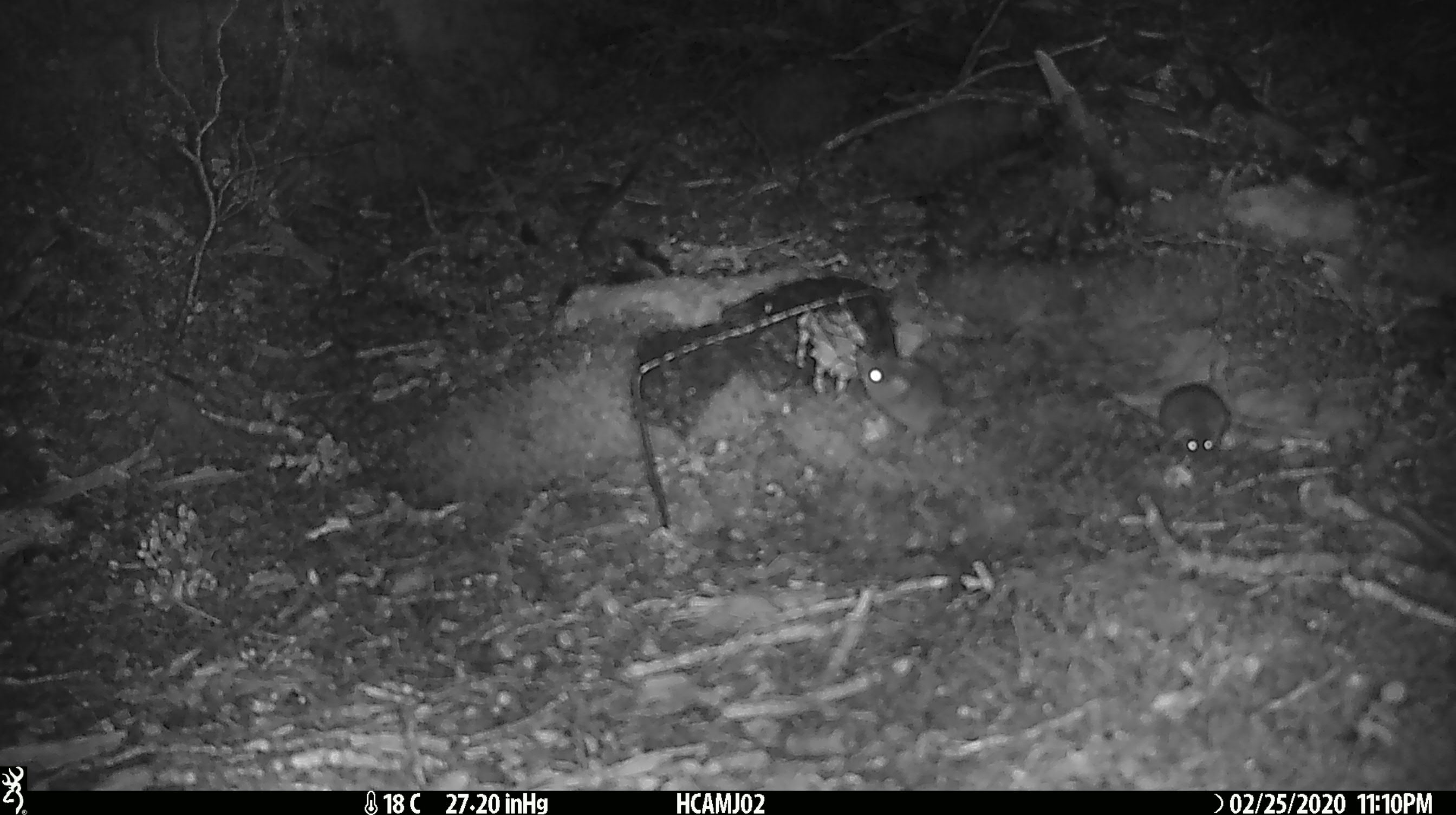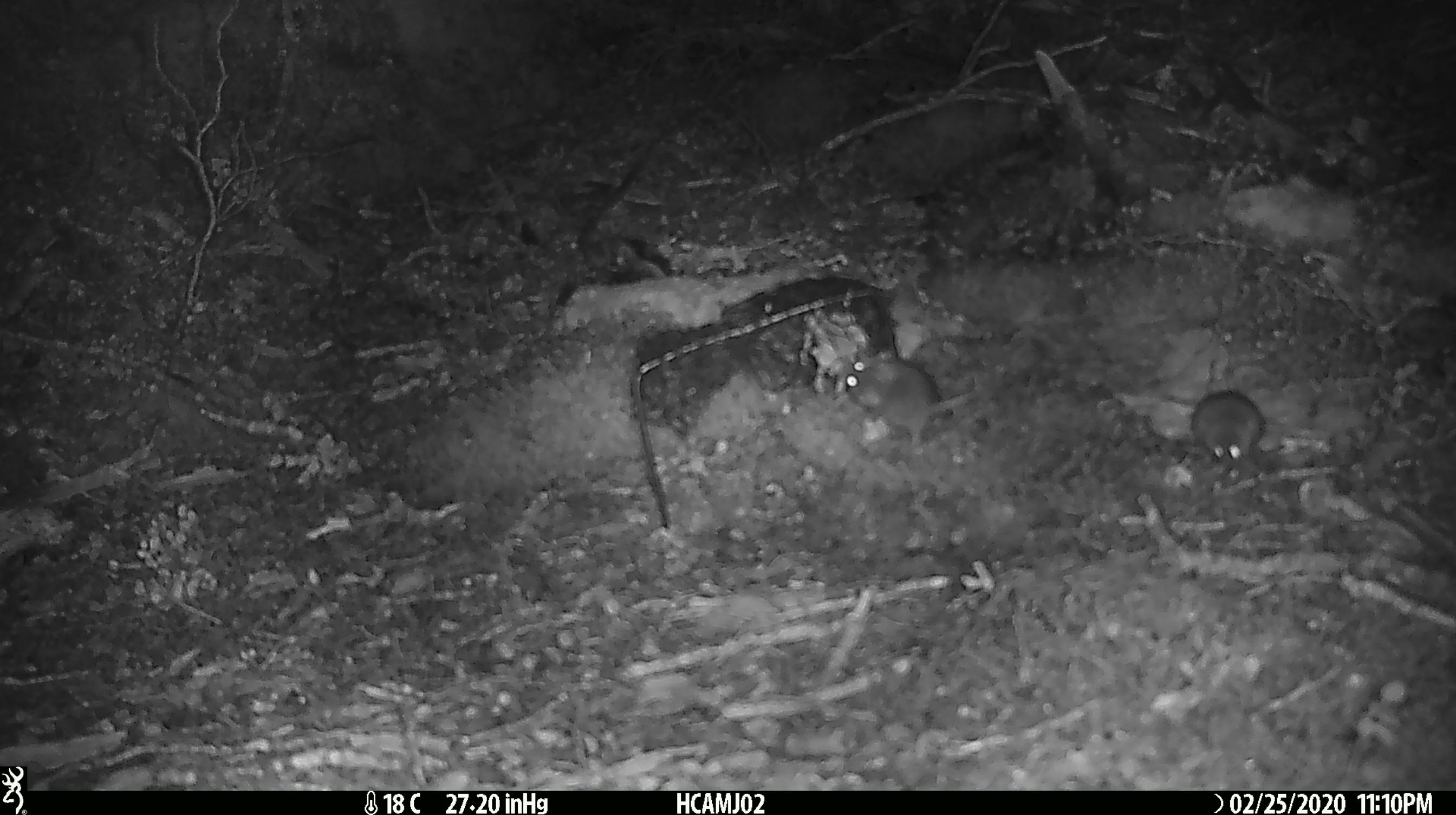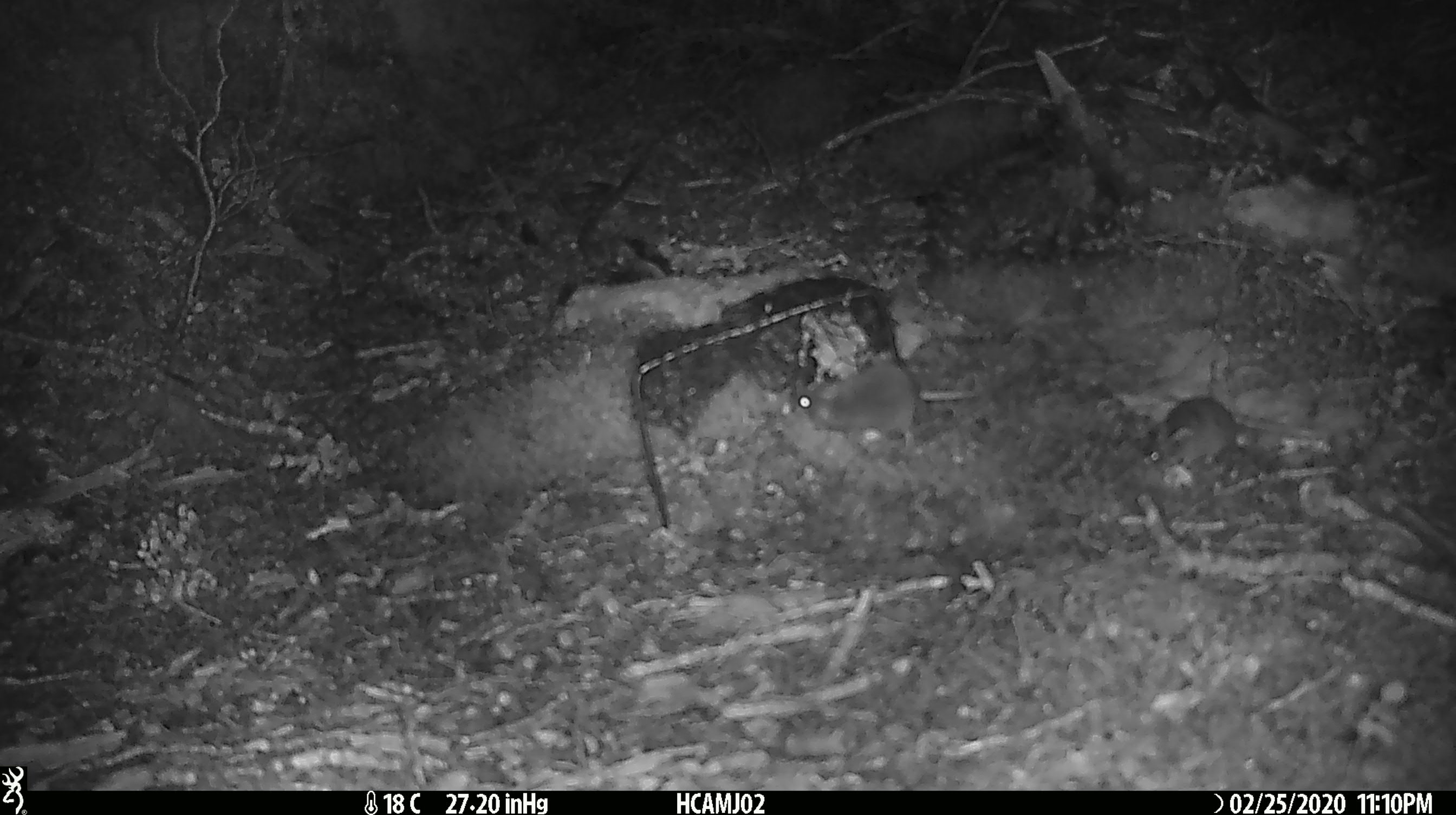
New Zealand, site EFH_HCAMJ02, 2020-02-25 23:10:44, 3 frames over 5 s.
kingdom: Animalia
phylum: Chordata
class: Mammalia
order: Rodentia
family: Muridae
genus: Mus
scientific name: Mus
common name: mouse